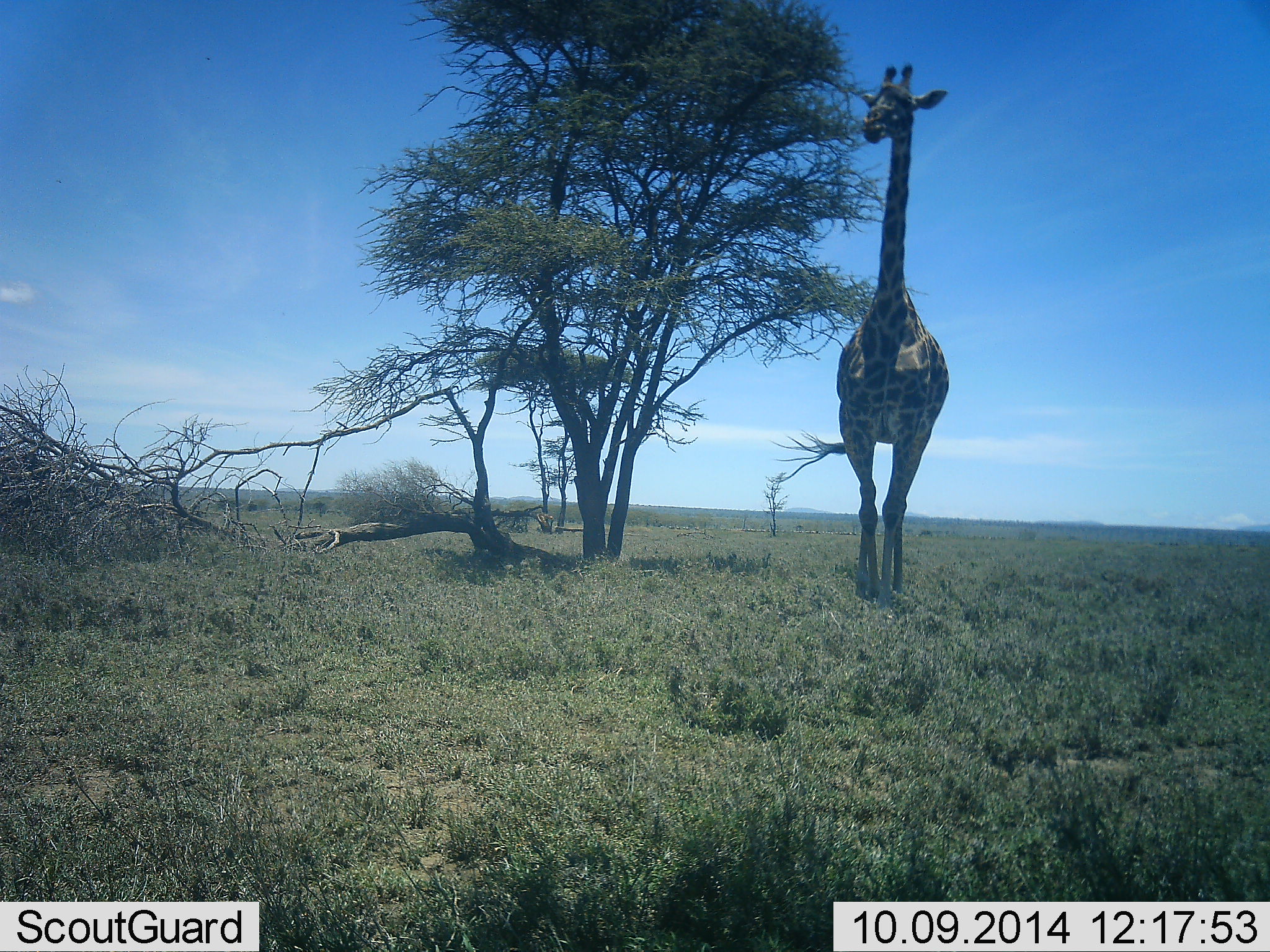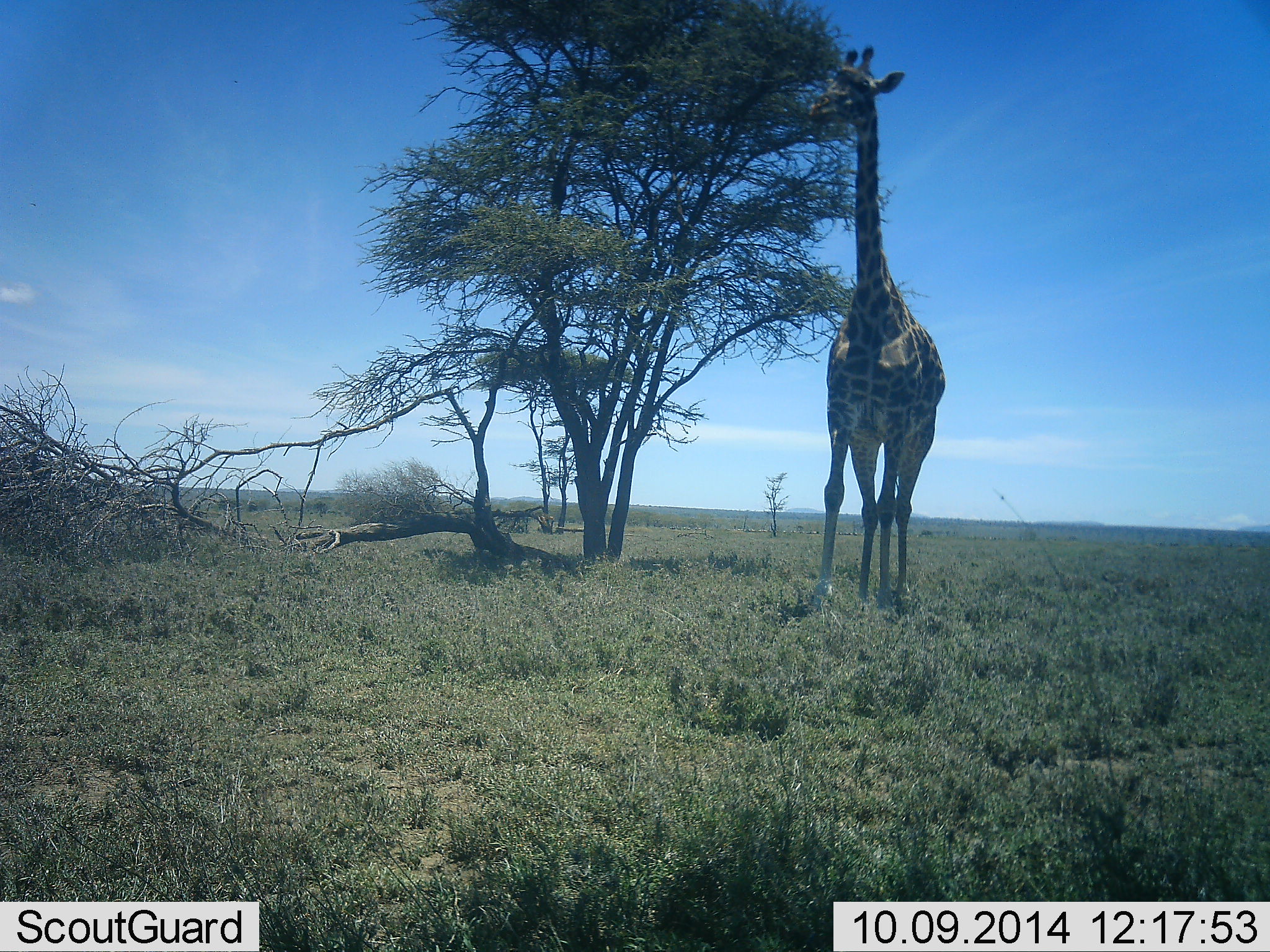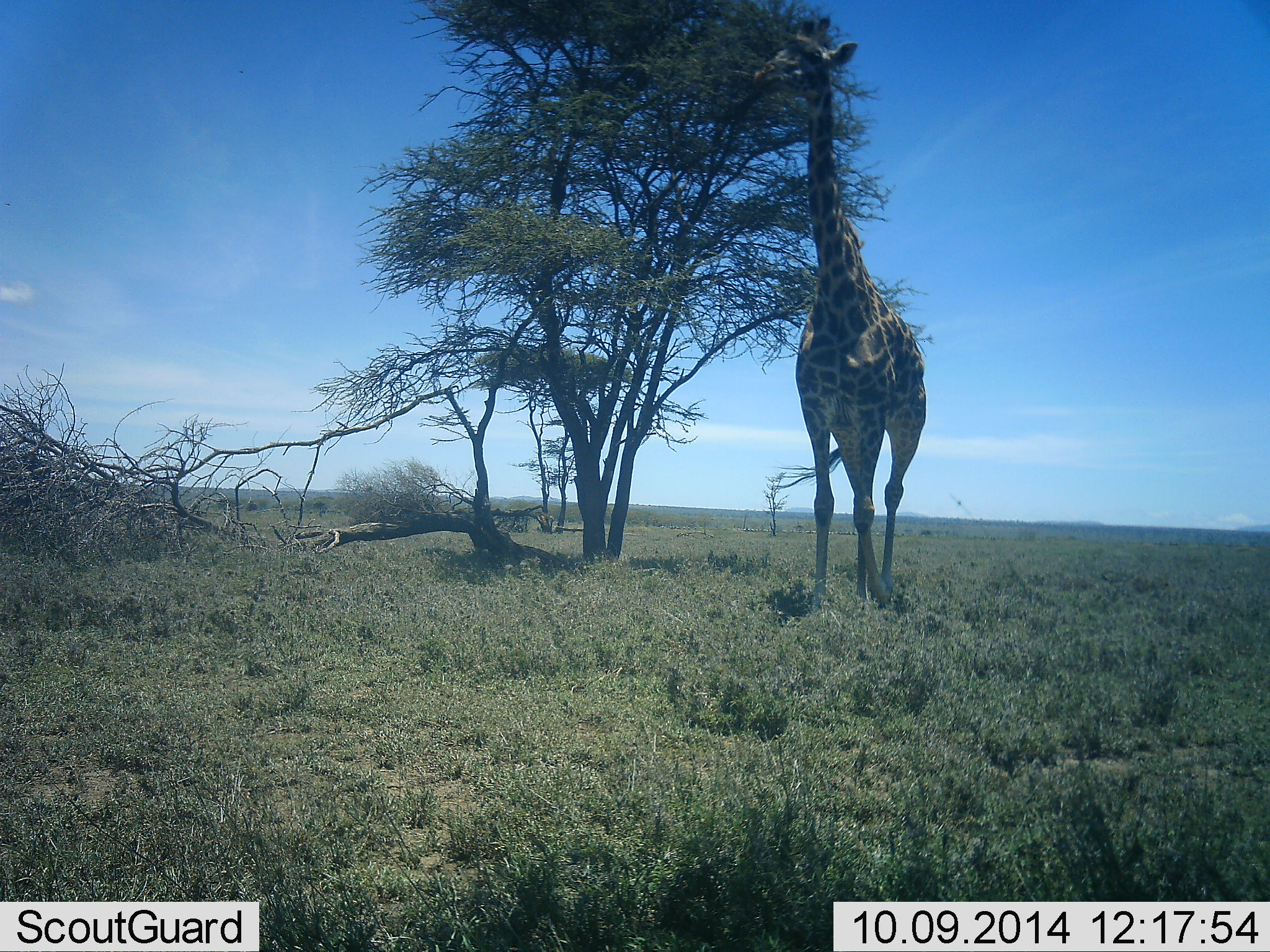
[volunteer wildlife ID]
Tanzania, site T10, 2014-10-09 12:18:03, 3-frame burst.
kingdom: Animalia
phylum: Chordata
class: Mammalia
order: Artiodactyla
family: Giraffidae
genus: Giraffa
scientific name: Giraffa camelopardalis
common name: giraffe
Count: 1.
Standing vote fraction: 50%.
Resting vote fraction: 0%.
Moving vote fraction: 60%.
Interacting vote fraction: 0%.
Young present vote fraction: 0%.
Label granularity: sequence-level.